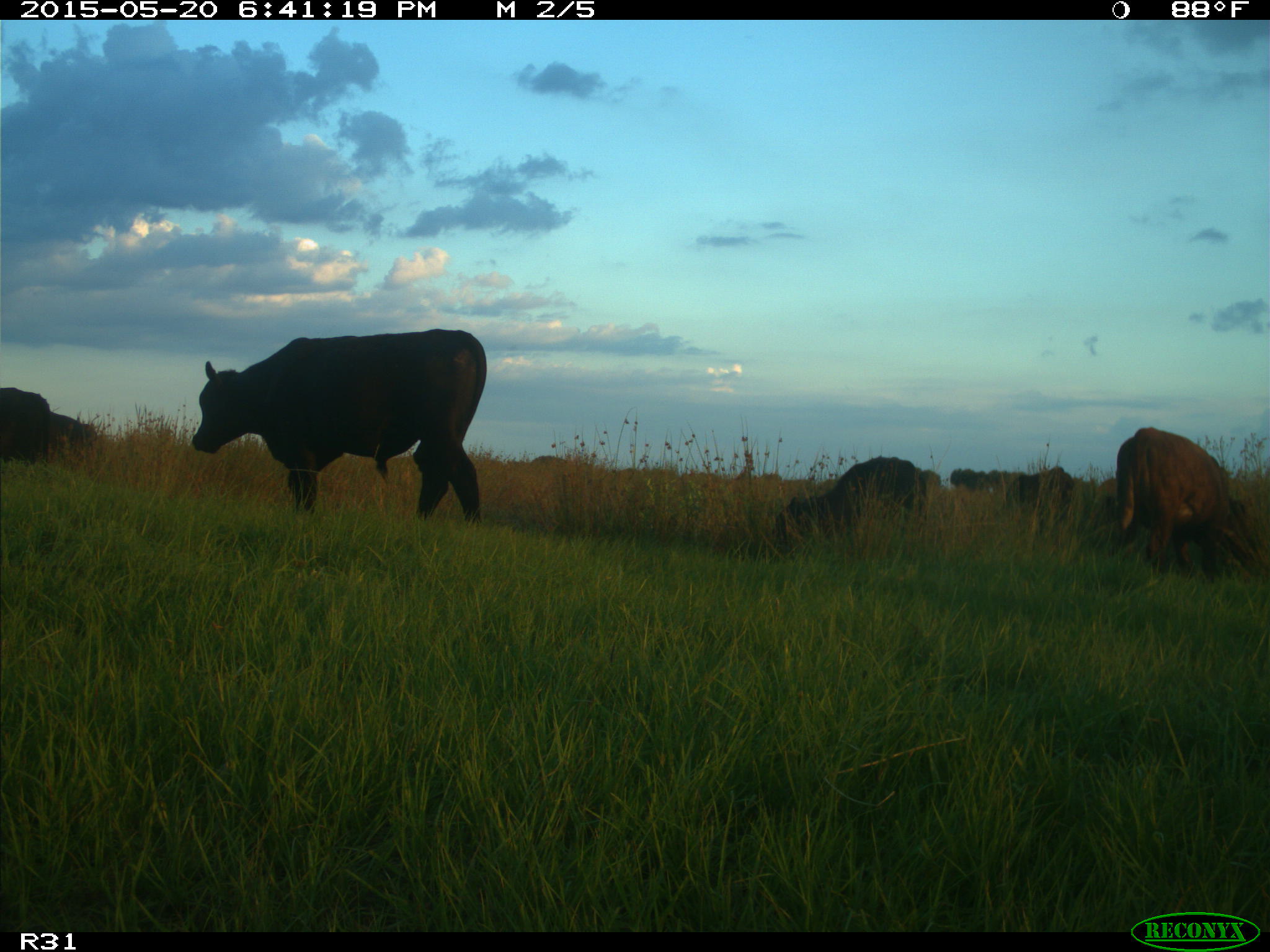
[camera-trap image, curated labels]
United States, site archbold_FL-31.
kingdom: Animalia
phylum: Chordata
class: Mammalia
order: Artiodactyla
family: Bovidae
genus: Bos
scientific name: Bos taurus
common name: domestic cow